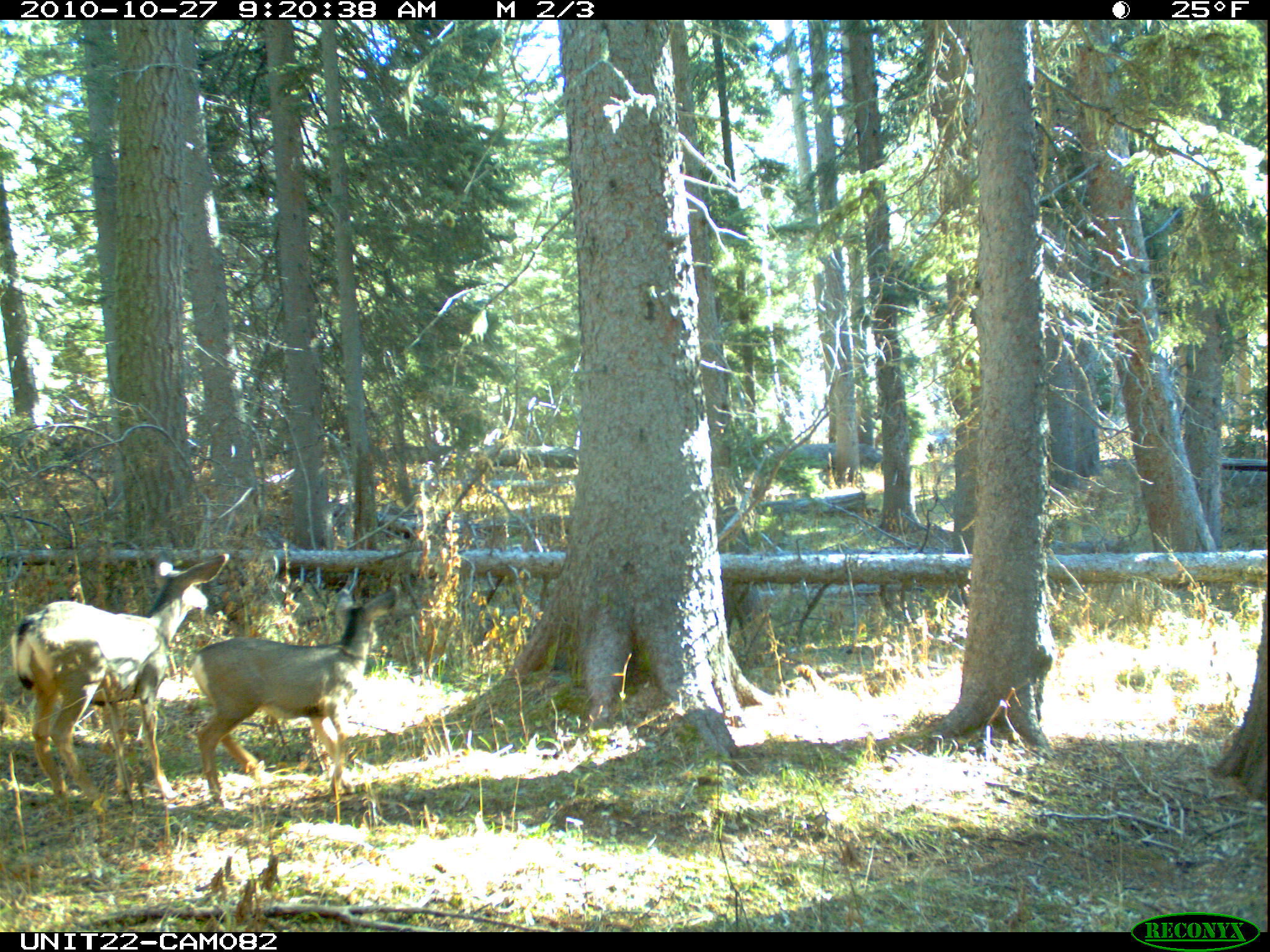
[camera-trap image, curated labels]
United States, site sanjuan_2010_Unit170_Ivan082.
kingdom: Animalia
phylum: Chordata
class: Mammalia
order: Artiodactyla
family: Cervidae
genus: Odocoileus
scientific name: Odocoileus hemionus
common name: mule deer